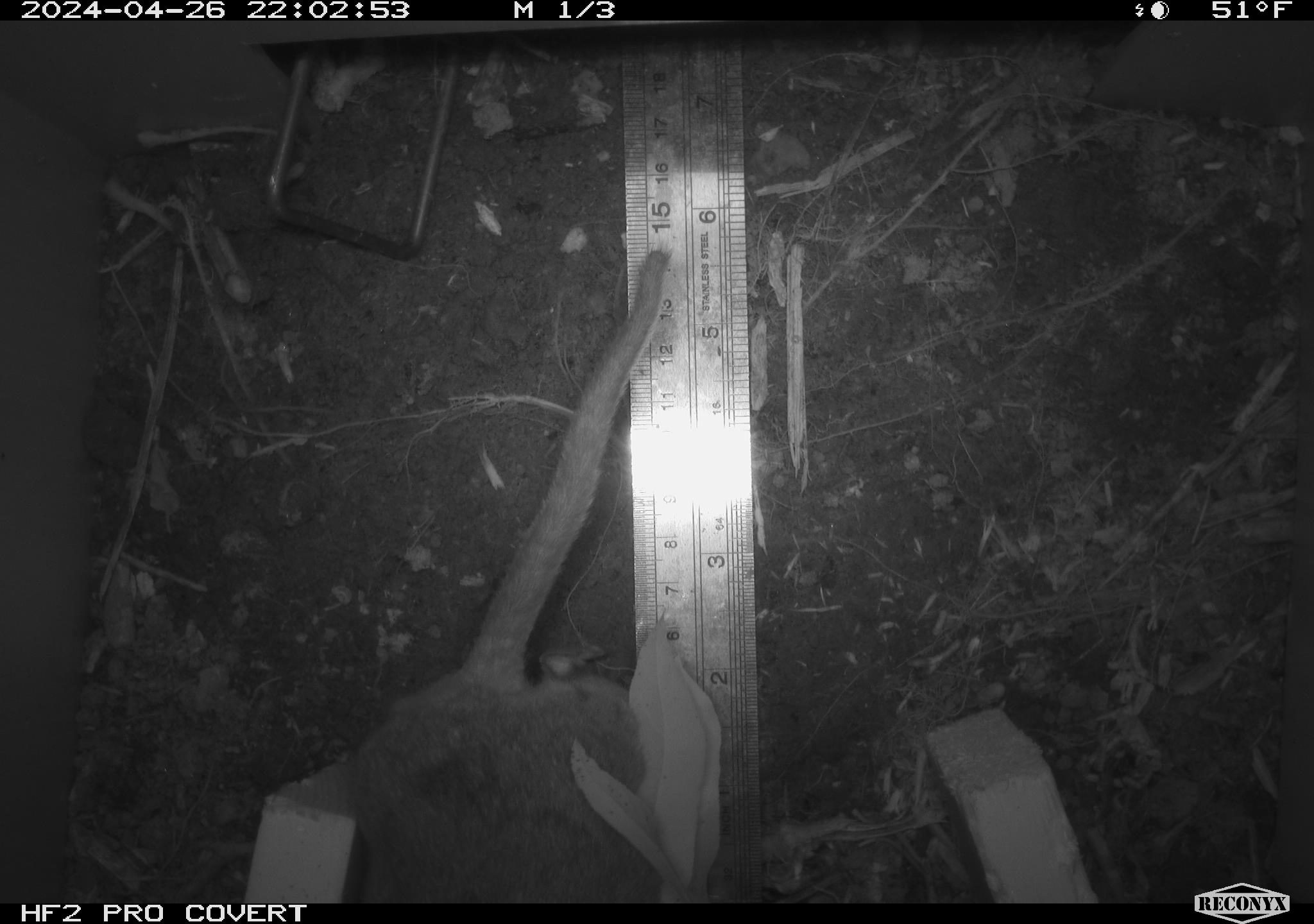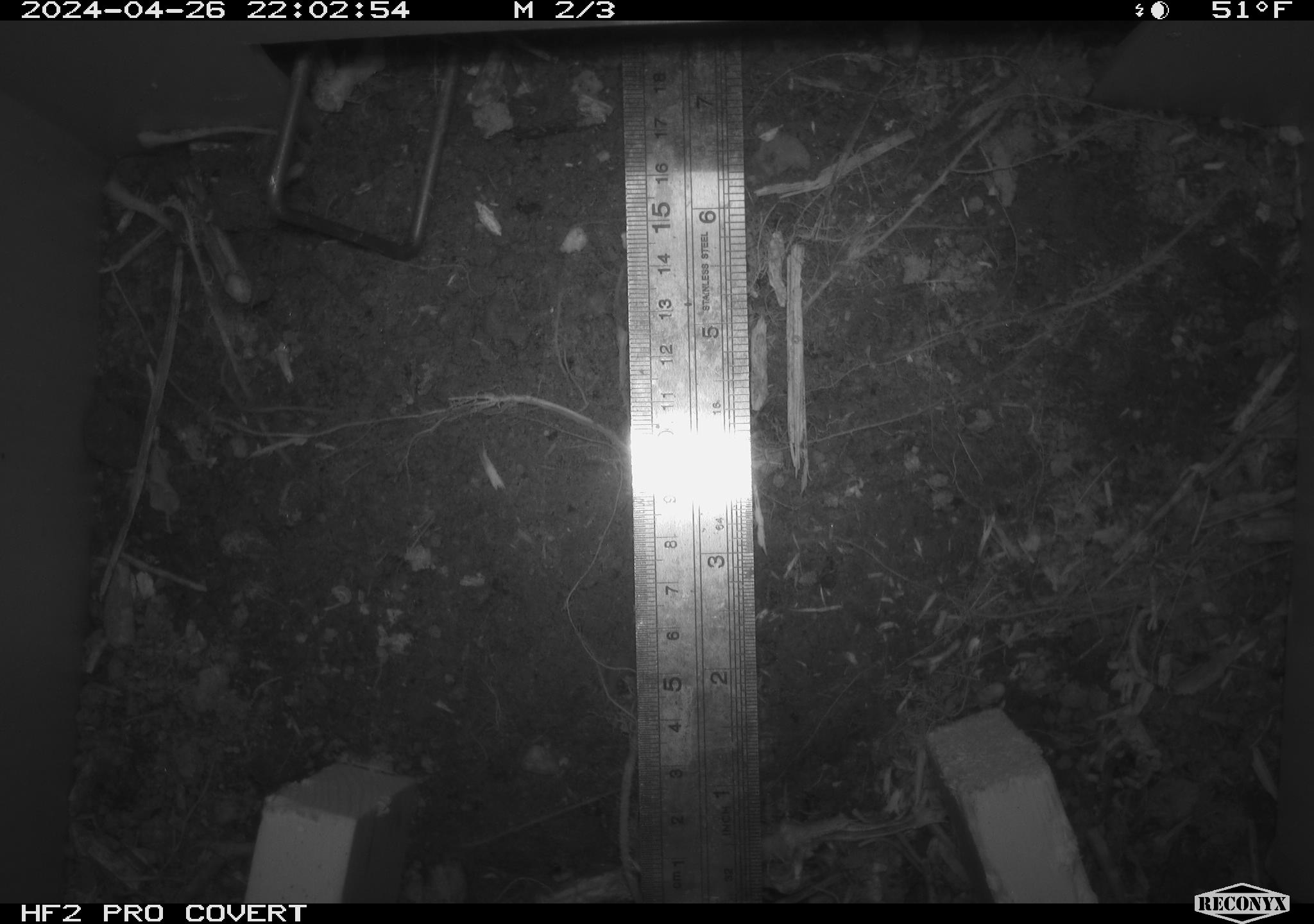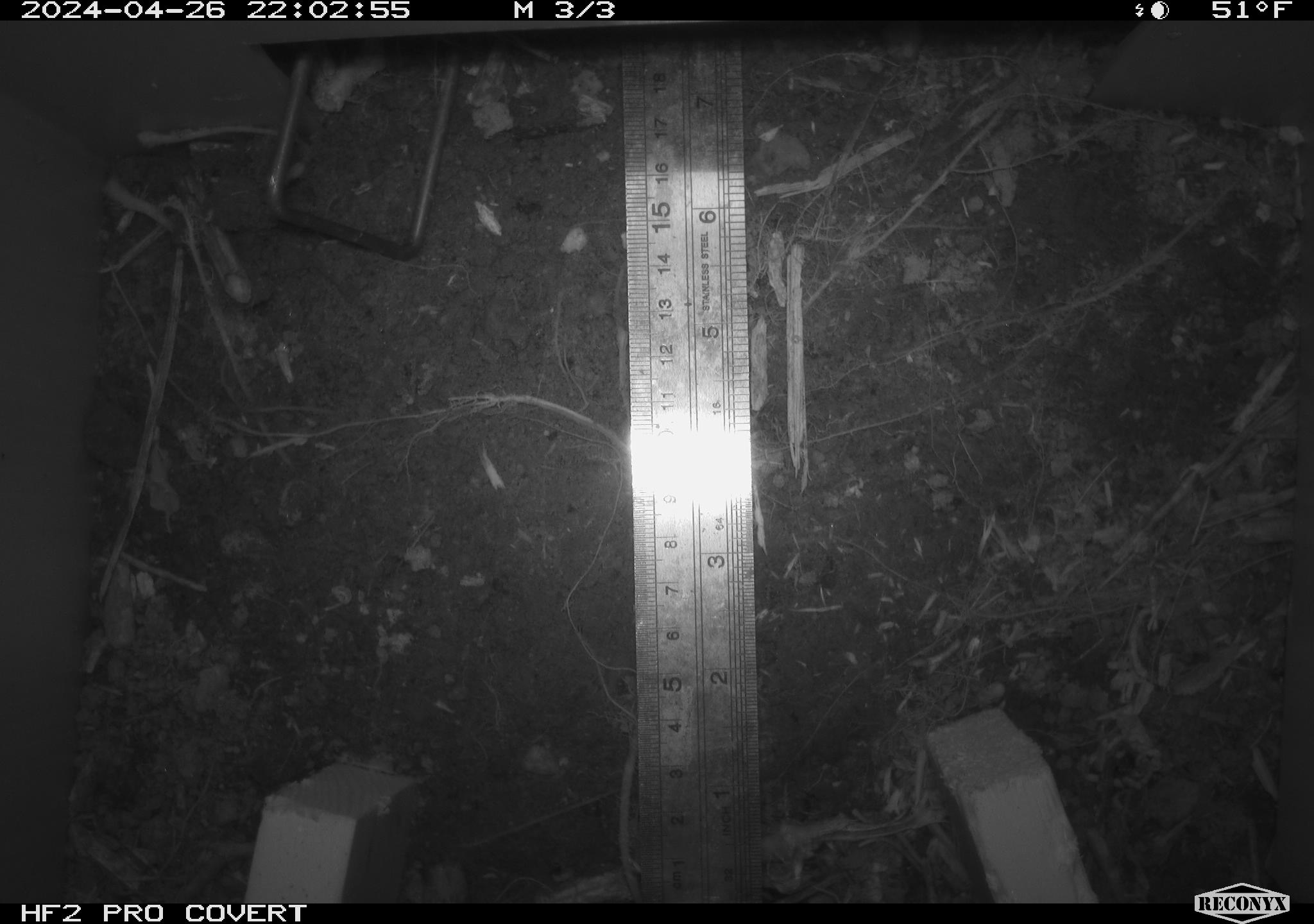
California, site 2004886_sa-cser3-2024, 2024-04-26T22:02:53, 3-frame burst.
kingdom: Animalia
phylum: Chordata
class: Mammalia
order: Rodentia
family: Muridae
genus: Rattus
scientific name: Rattus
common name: rat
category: rattus species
Rattus species (rat) (Rattus).